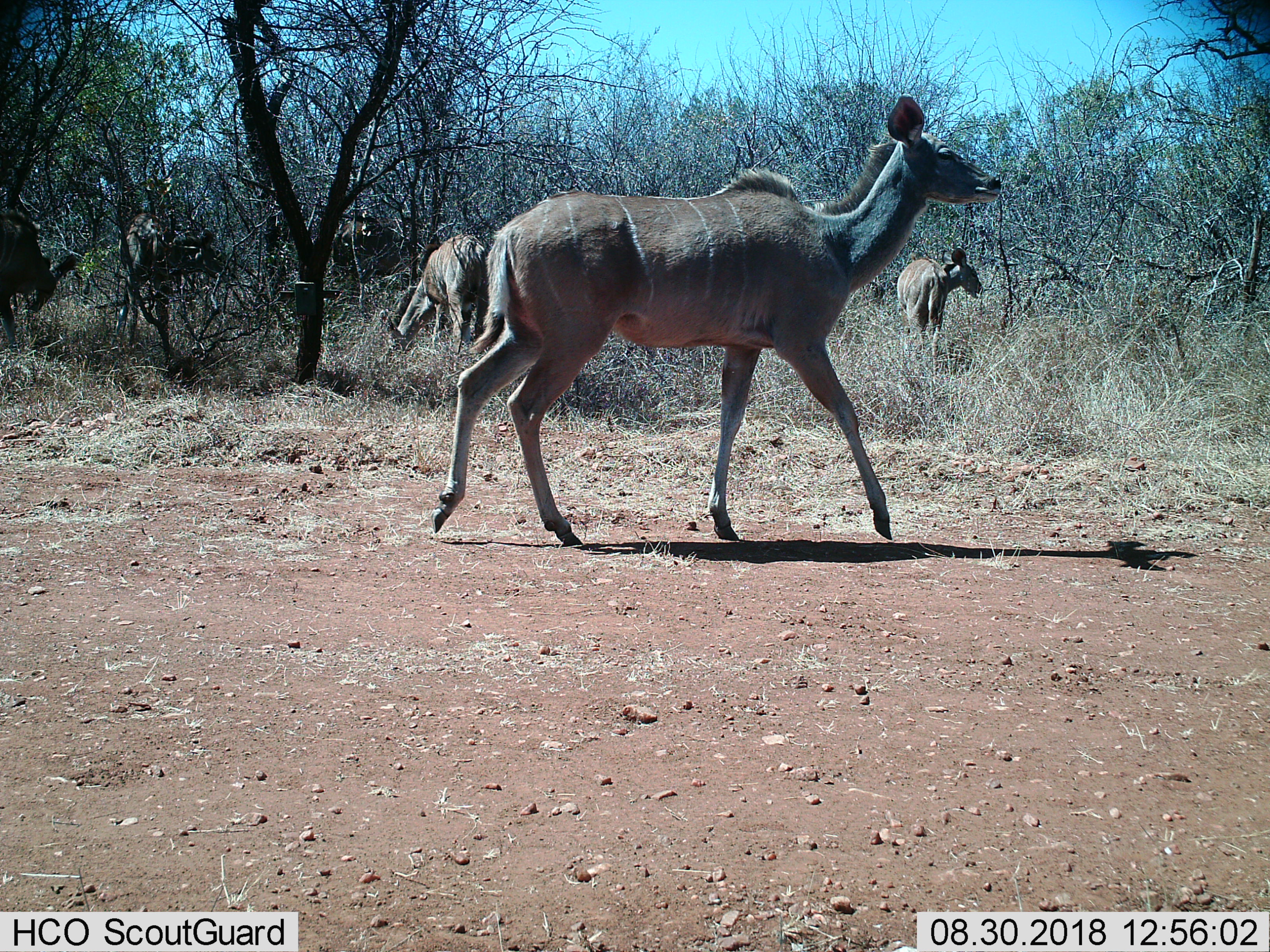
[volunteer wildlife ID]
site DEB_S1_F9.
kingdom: Animalia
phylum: Chordata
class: Mammalia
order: Artiodactyla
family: Bovidae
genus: Tragelaphus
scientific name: Tragelaphus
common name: kudu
Kudu (Tragelaphus), count 3. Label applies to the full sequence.